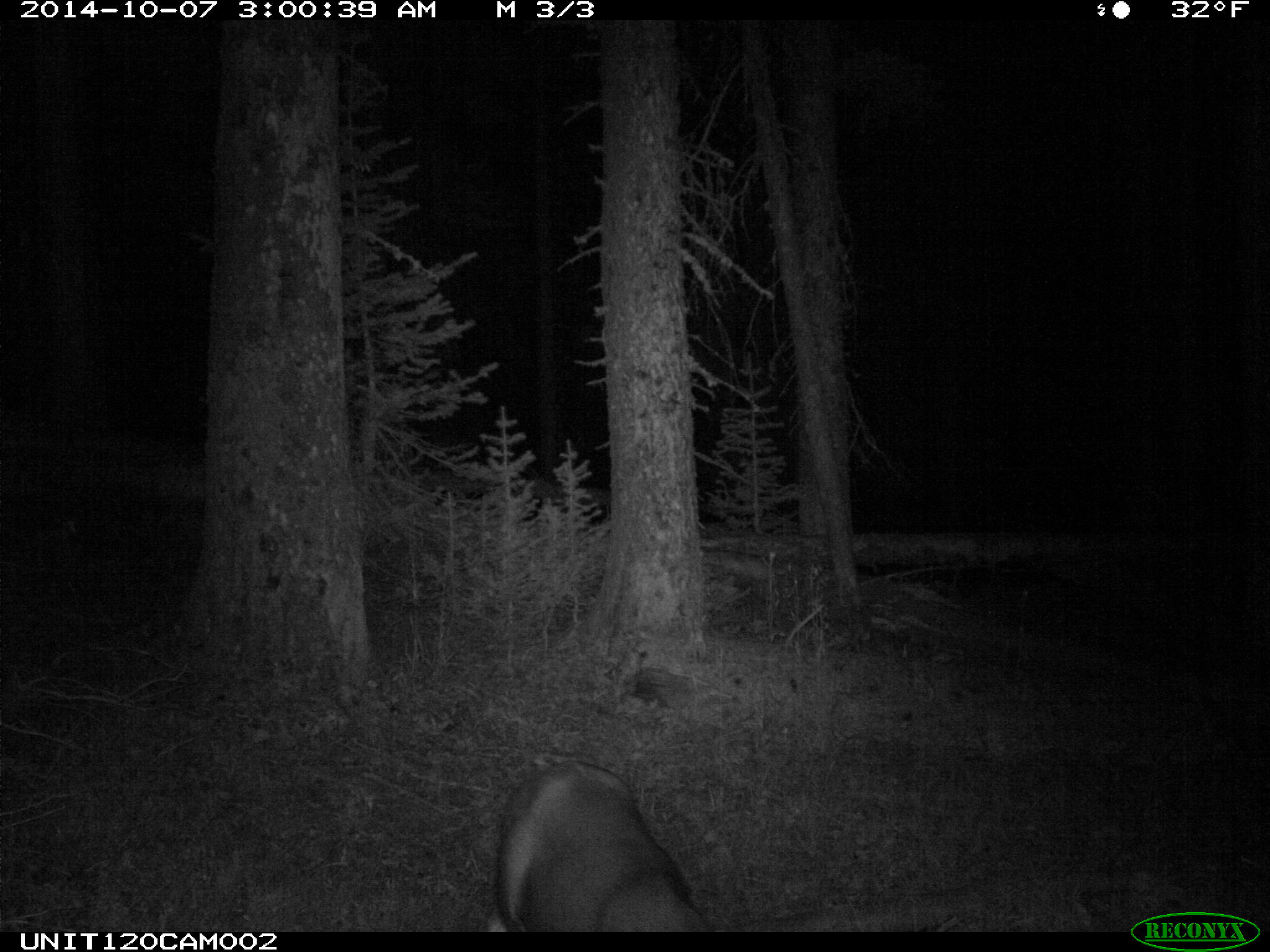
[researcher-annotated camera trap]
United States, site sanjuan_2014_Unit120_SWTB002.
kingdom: Animalia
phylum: Chordata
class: Mammalia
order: Artiodactyla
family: Cervidae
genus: Odocoileus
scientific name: Odocoileus hemionus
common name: mule deer